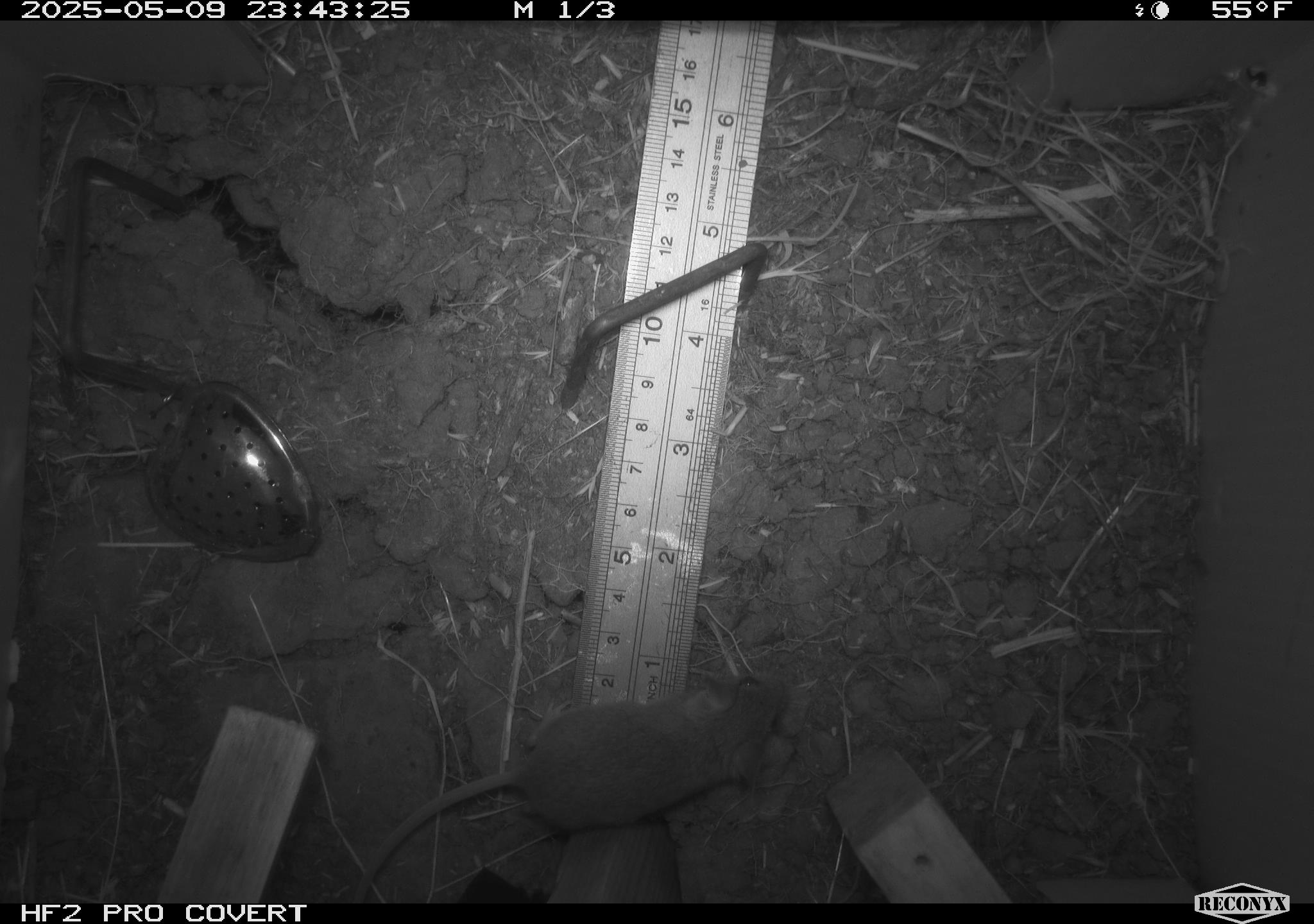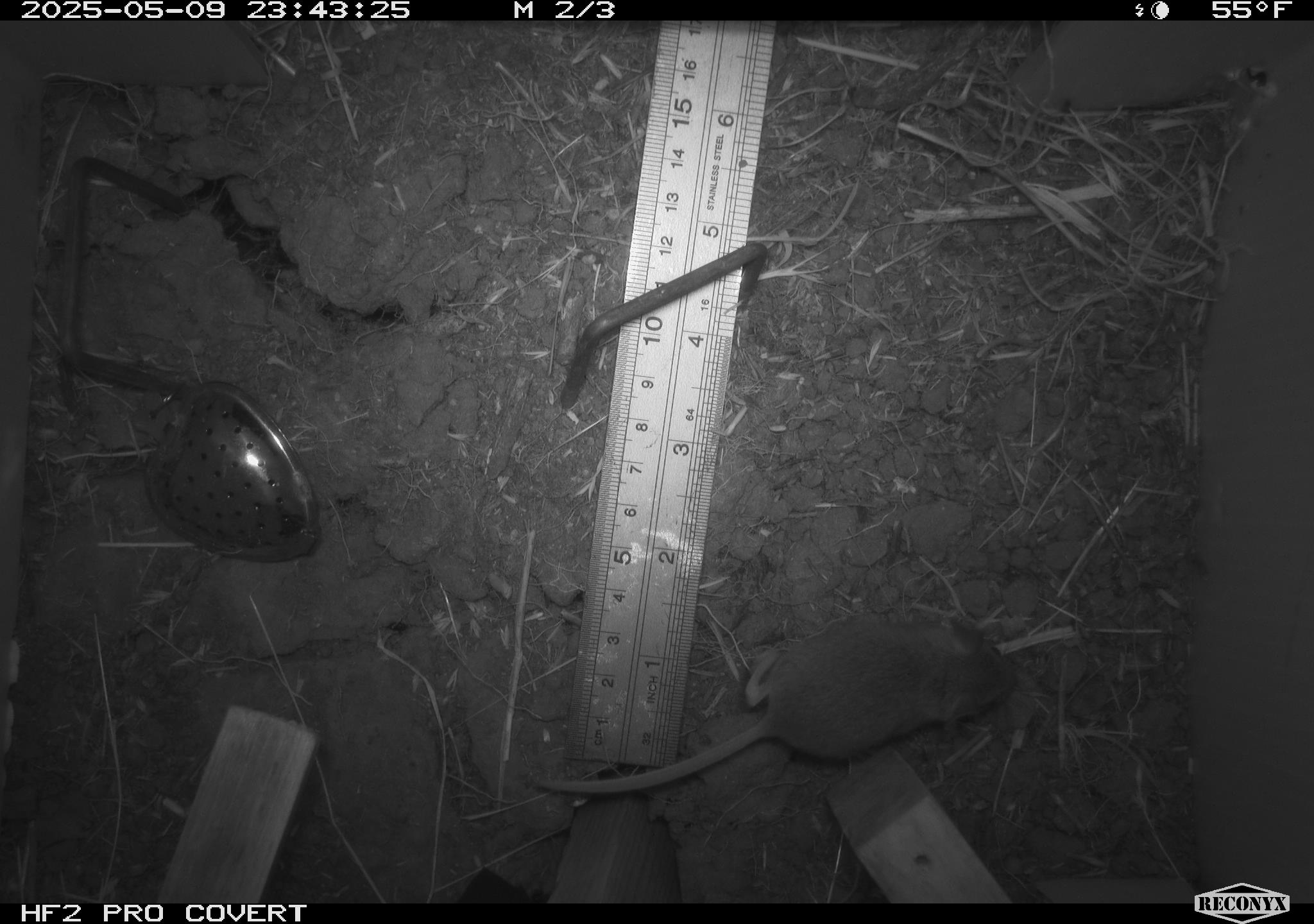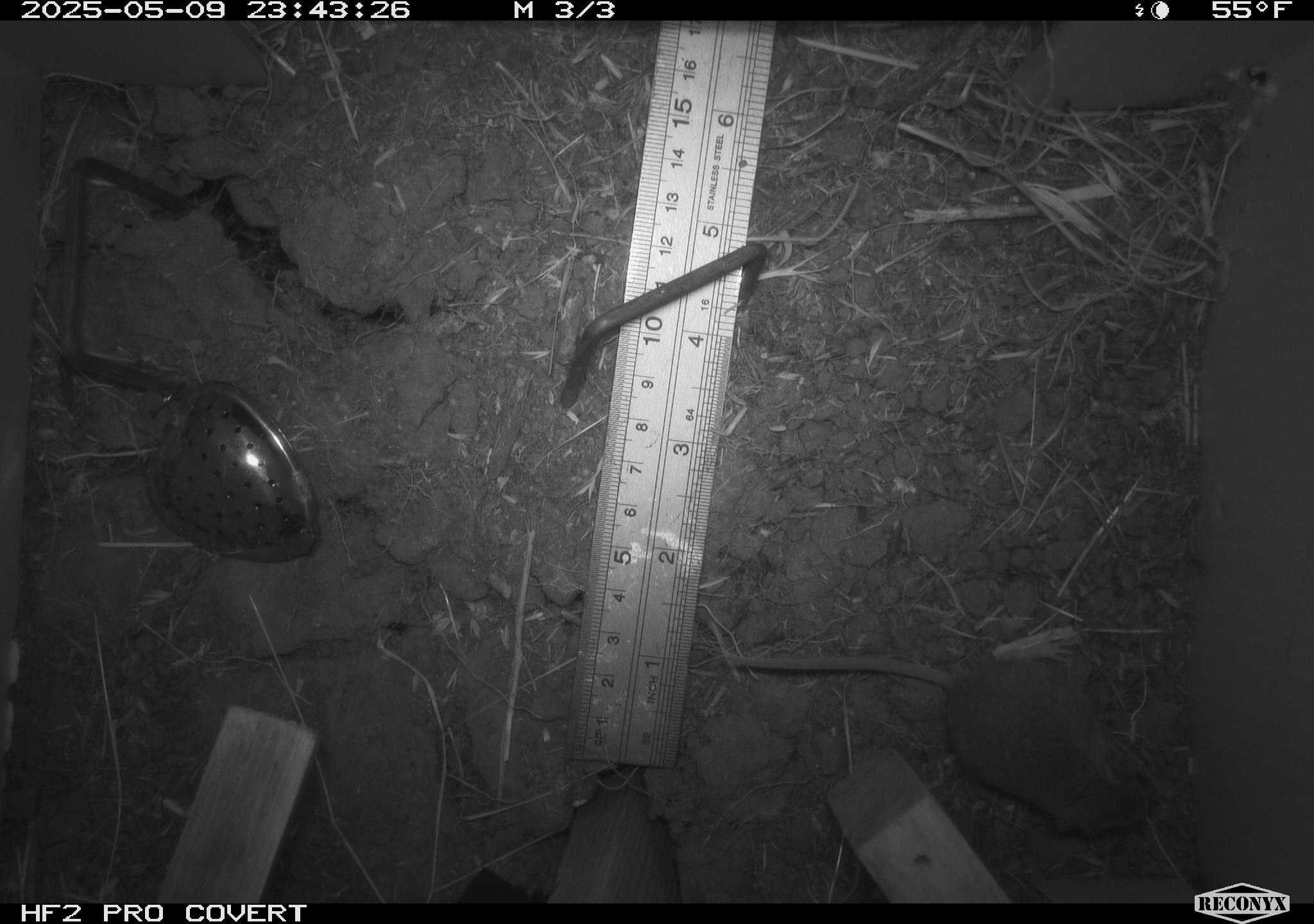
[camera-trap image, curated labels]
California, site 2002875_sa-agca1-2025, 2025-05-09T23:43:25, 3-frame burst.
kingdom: Animalia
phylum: Chordata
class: Mammalia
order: Rodentia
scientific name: Rodentia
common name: mouse species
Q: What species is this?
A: Mouse species (Rodentia).